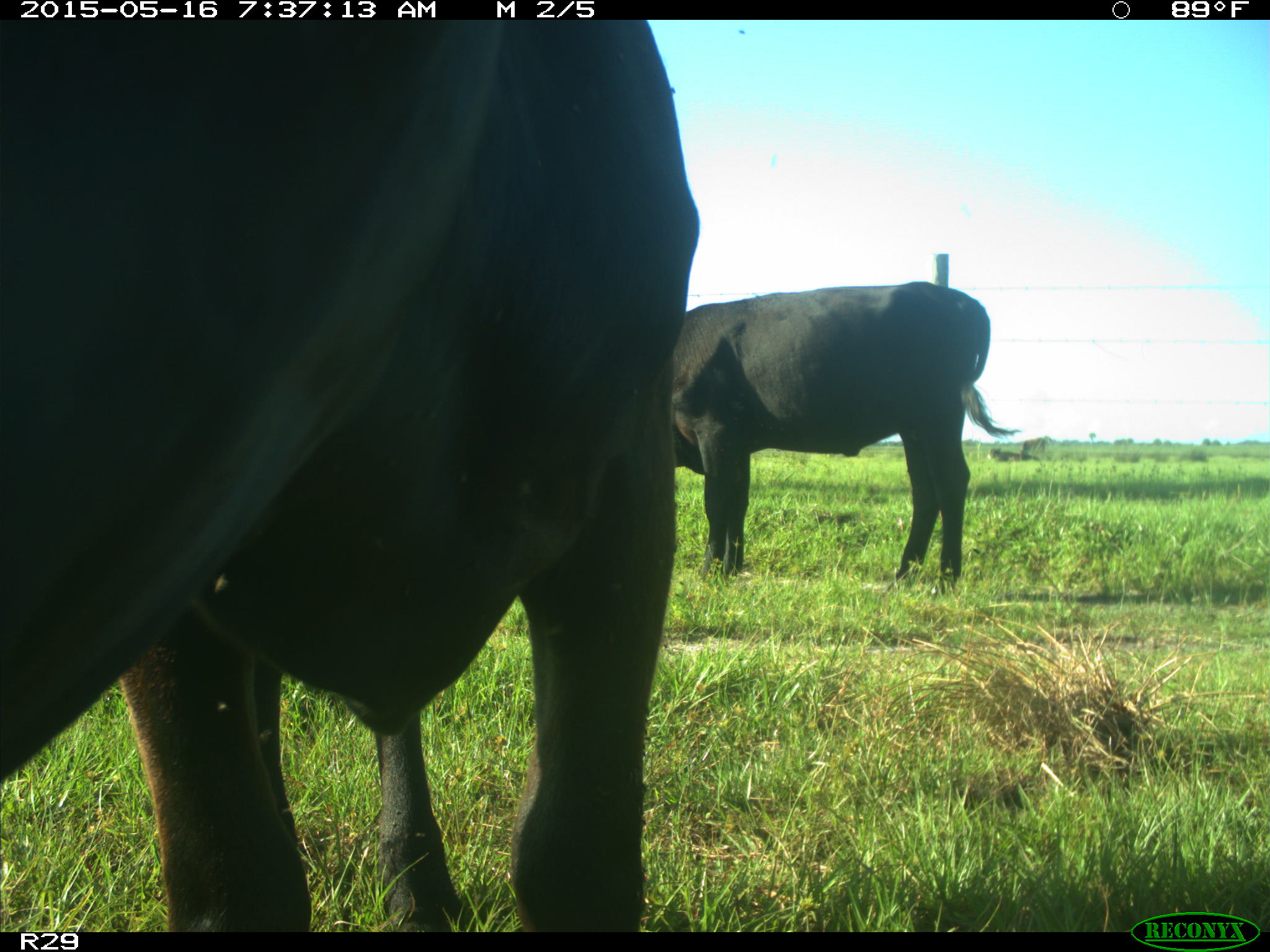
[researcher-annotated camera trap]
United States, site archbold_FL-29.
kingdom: Animalia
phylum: Chordata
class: Mammalia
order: Artiodactyla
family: Bovidae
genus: Bos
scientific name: Bos taurus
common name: domestic cow